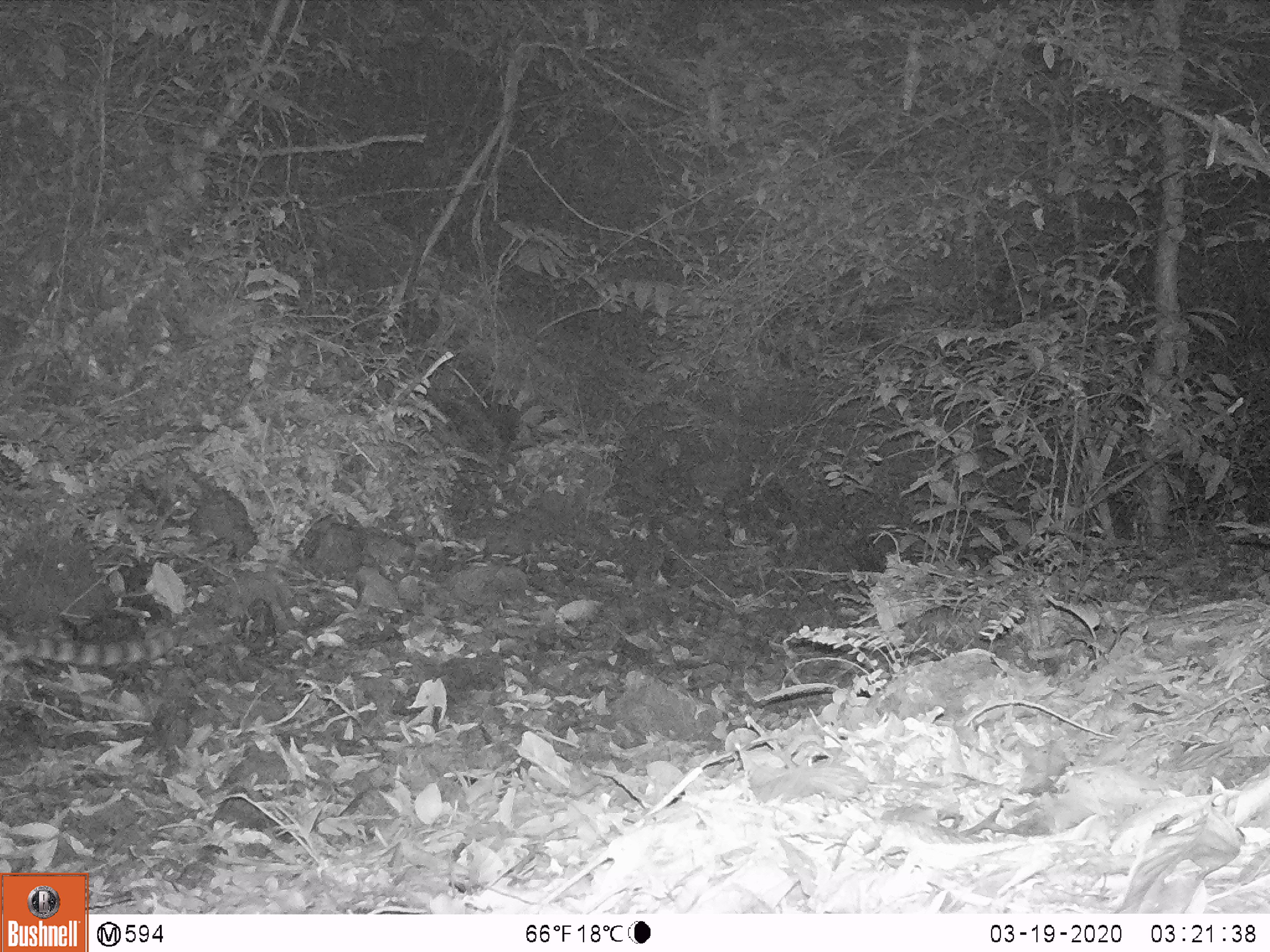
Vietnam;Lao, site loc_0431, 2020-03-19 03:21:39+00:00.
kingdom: Animalia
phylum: Chordata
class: Mammalia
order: Carnivora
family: Prionodontidae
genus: Prionodon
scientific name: Prionodon pardicolor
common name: spotted linsang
Spotted linsang (Prionodon pardicolor). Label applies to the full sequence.